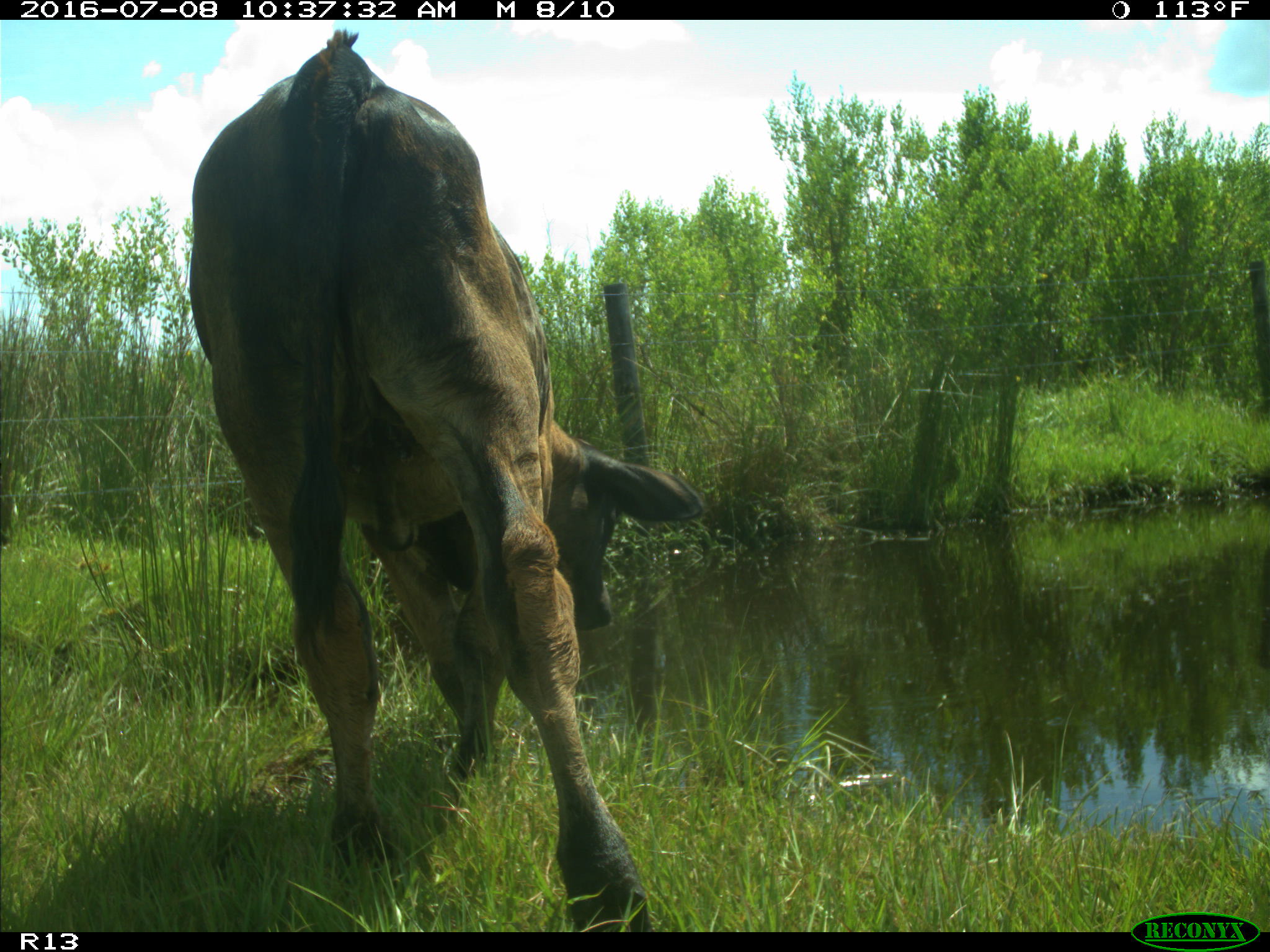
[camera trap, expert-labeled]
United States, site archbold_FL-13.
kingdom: Animalia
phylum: Chordata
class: Mammalia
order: Artiodactyla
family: Bovidae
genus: Bos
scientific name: Bos taurus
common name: domestic cow